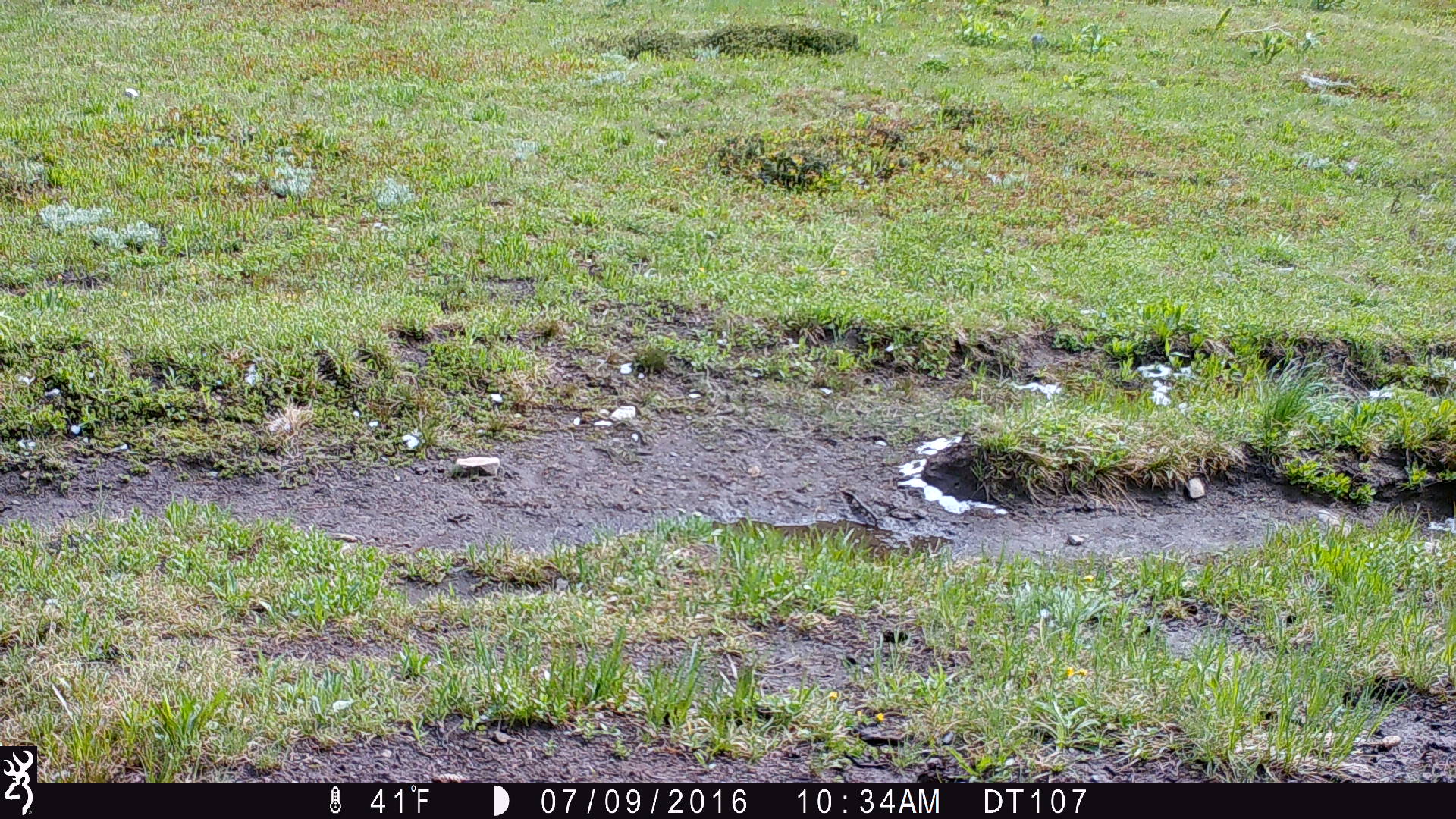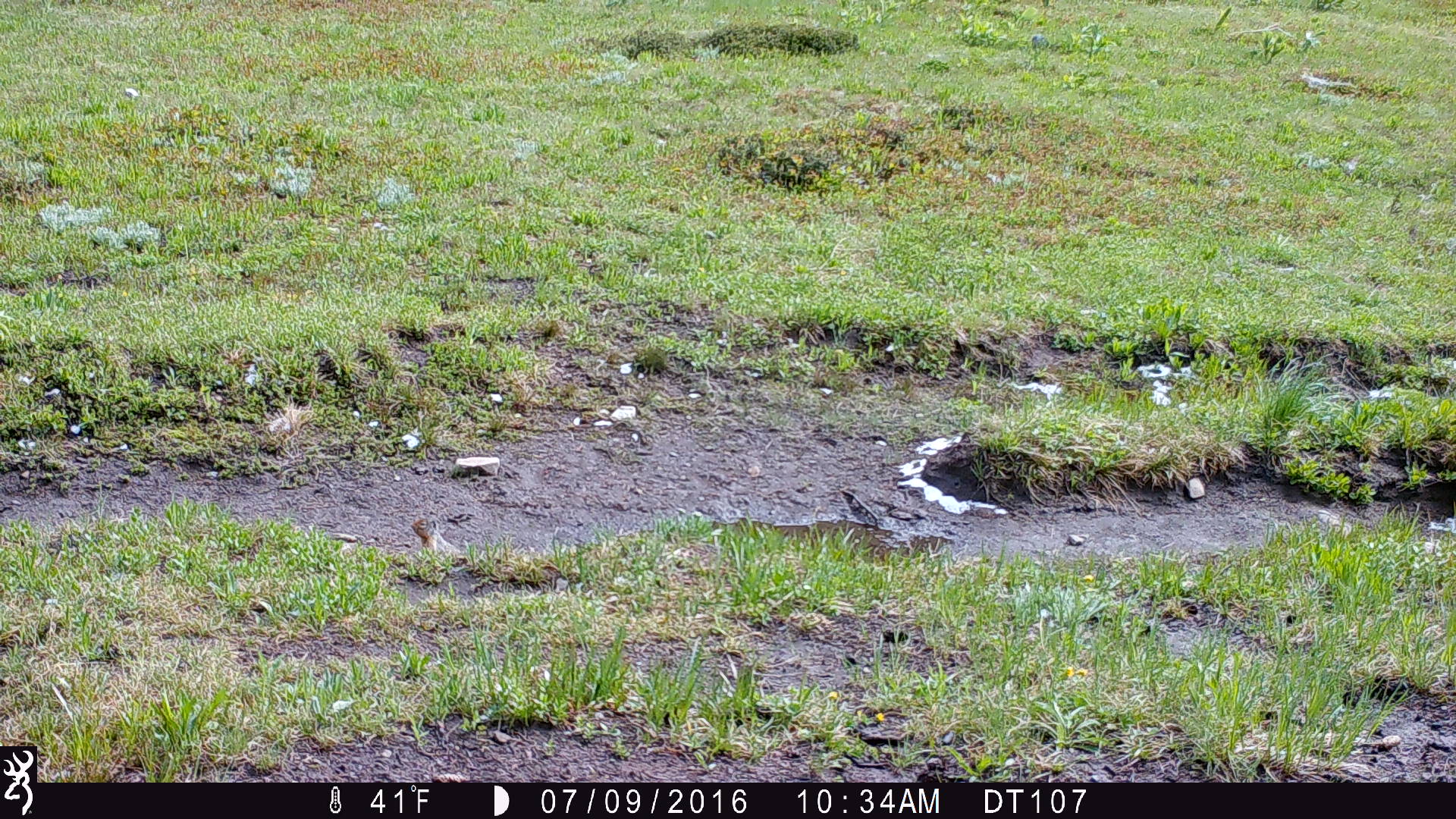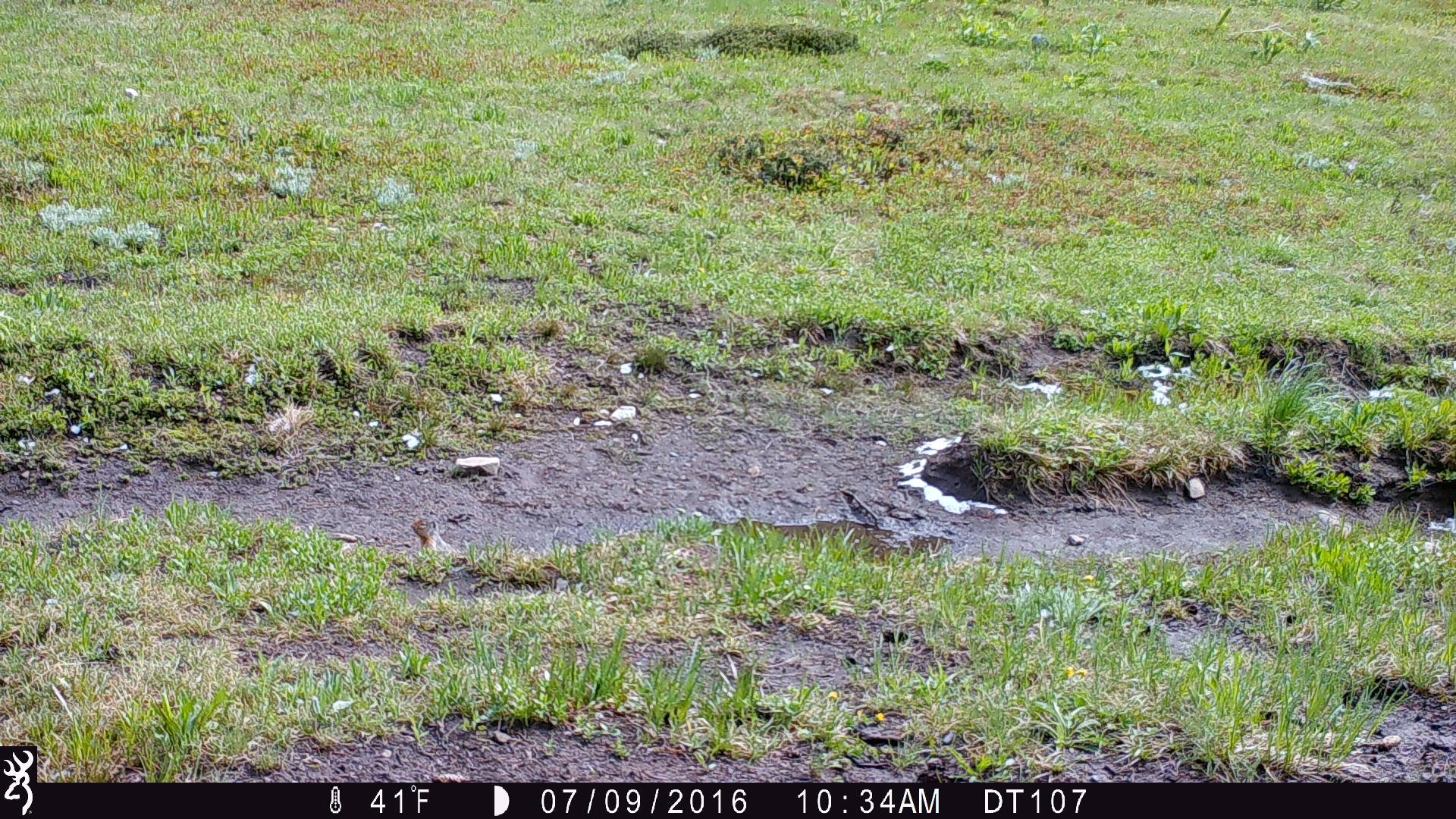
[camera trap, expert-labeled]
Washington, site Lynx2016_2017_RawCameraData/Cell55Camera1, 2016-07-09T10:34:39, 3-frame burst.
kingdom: Animalia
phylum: Chordata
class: Mammalia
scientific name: Mammalia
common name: small mammal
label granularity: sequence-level